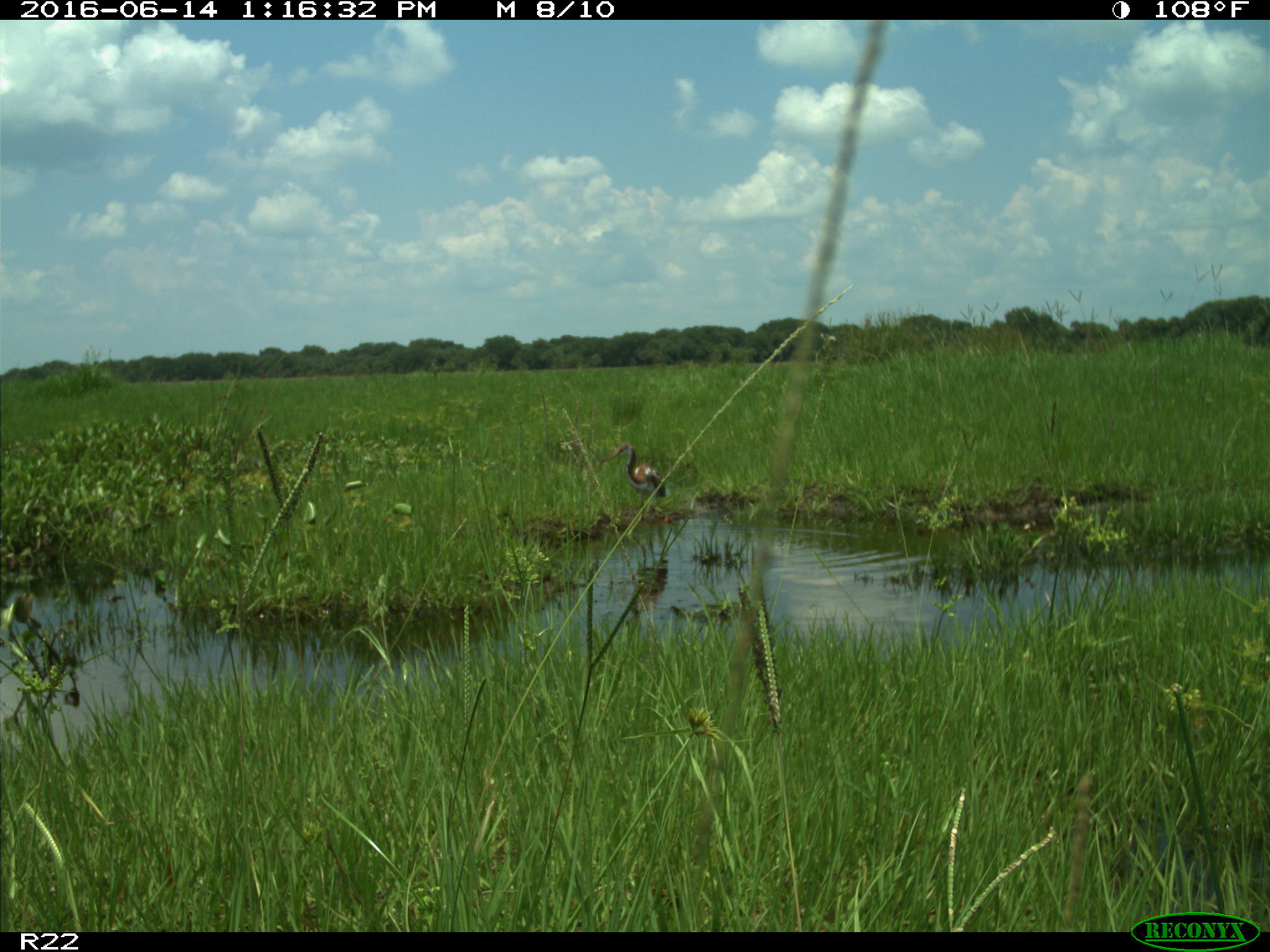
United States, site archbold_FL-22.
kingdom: Animalia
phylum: Chordata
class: Aves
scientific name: Aves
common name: birds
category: unidentified bird